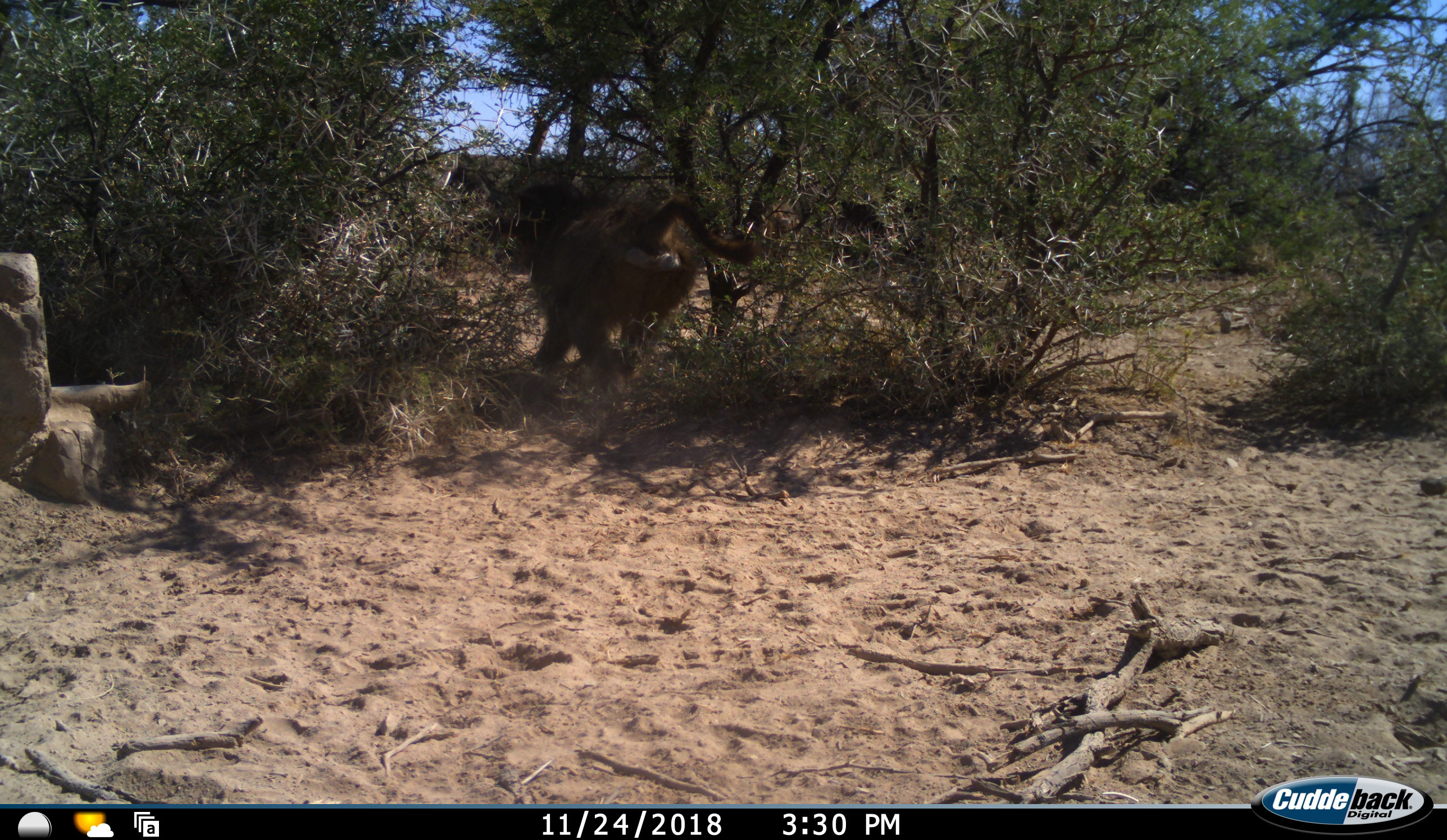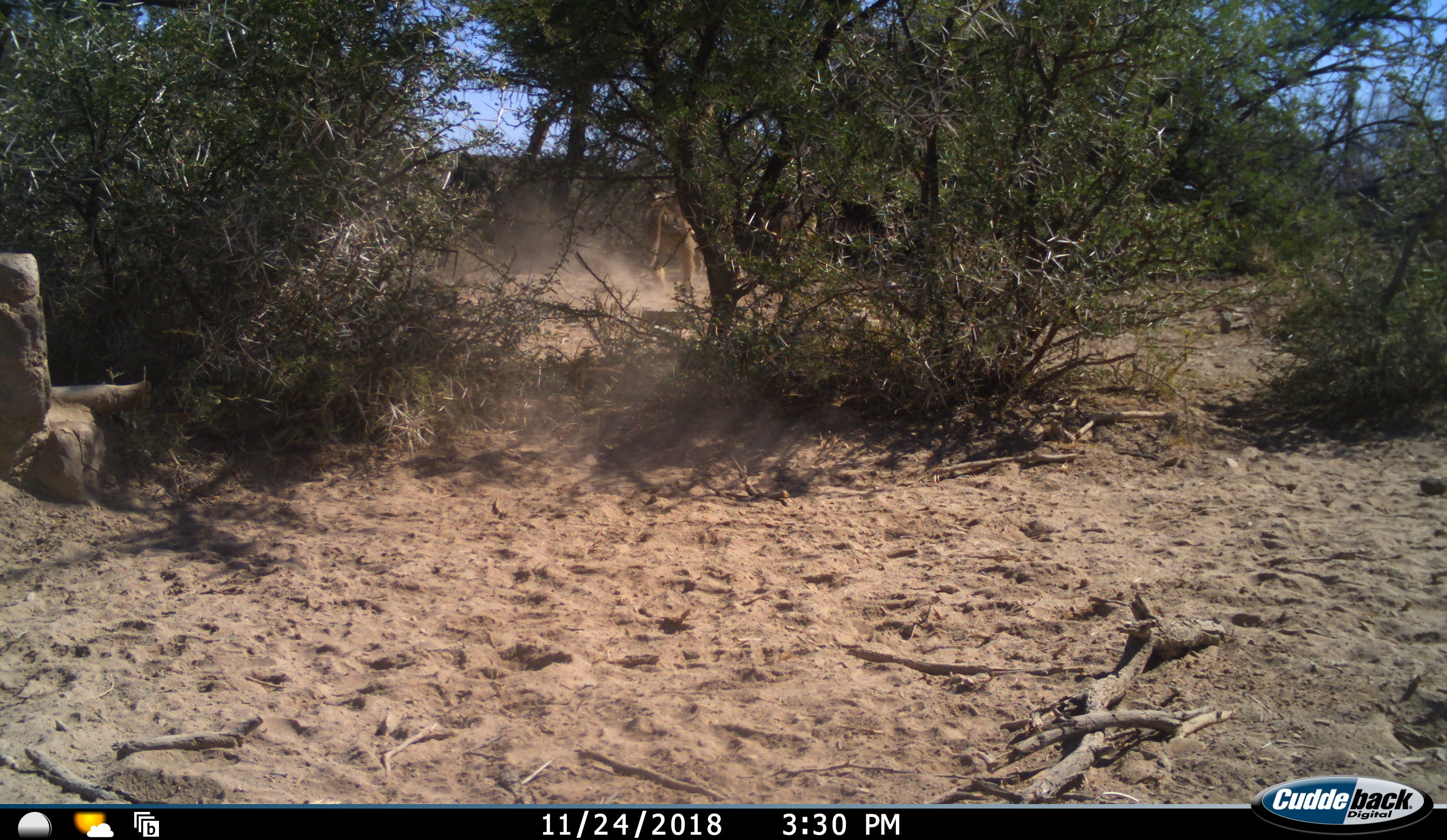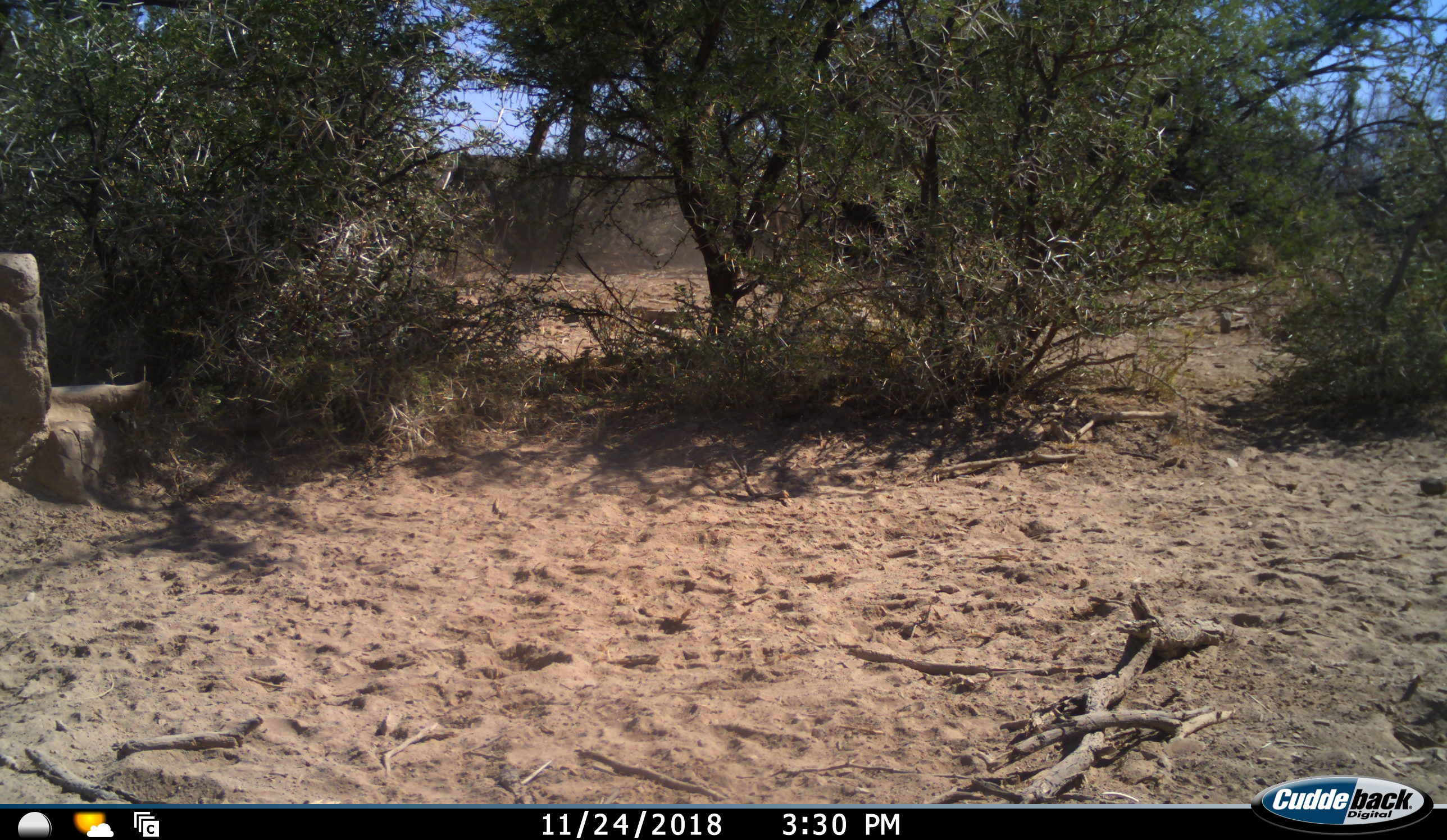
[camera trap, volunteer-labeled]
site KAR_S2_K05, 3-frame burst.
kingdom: Animalia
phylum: Chordata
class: Mammalia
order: Primates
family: Cercopithecidae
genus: Papio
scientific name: Papio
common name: baboon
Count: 1.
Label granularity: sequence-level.